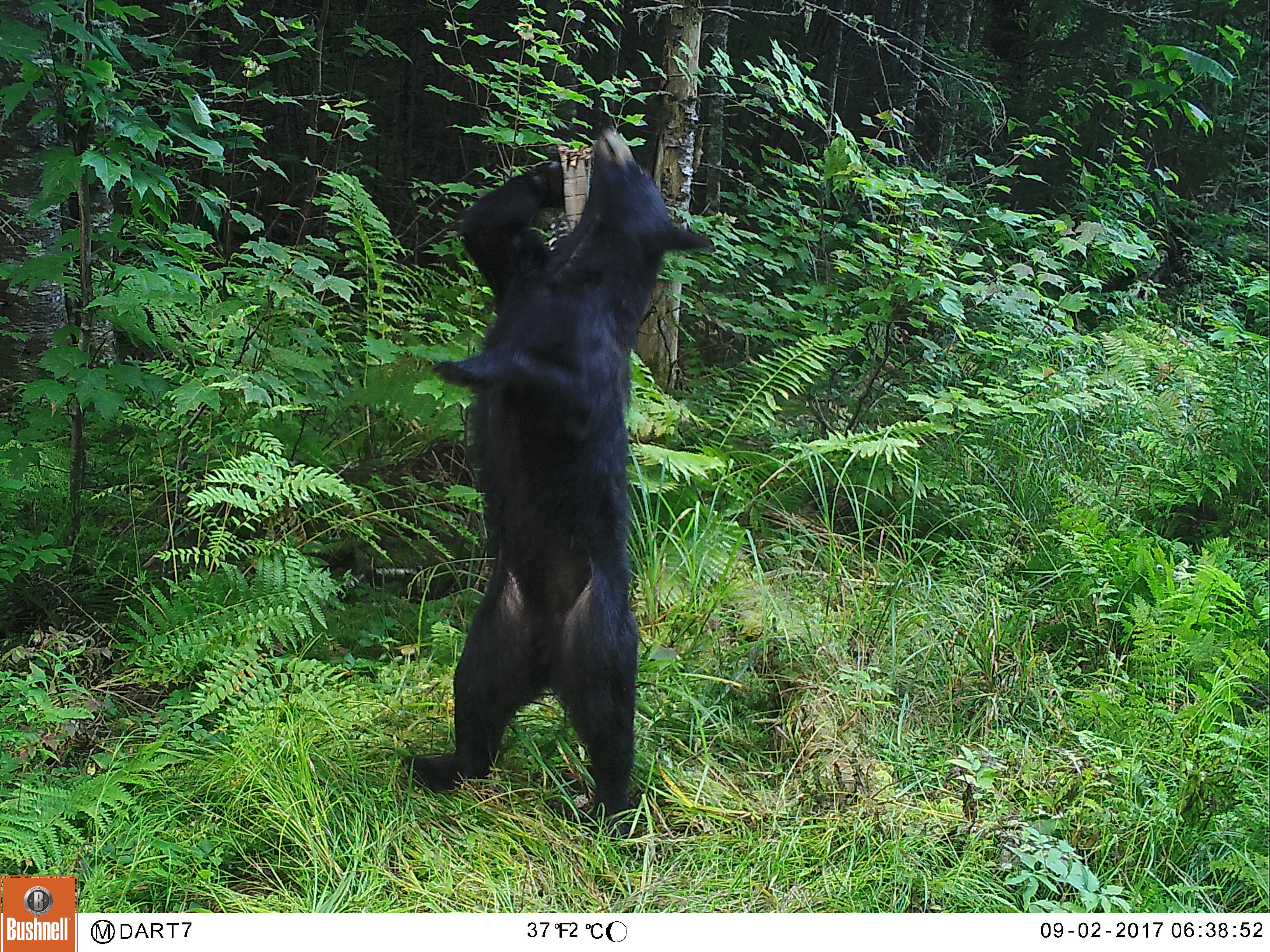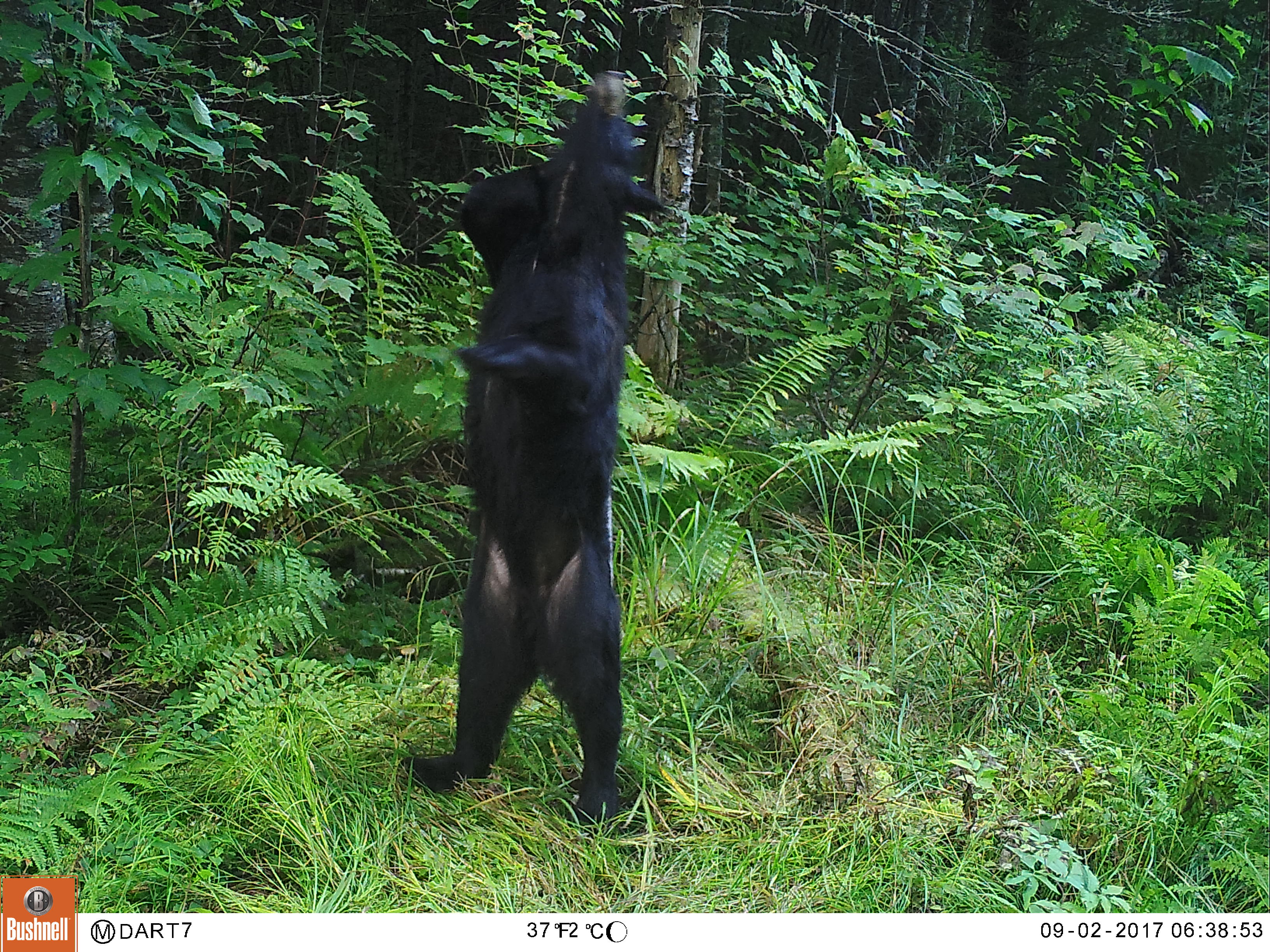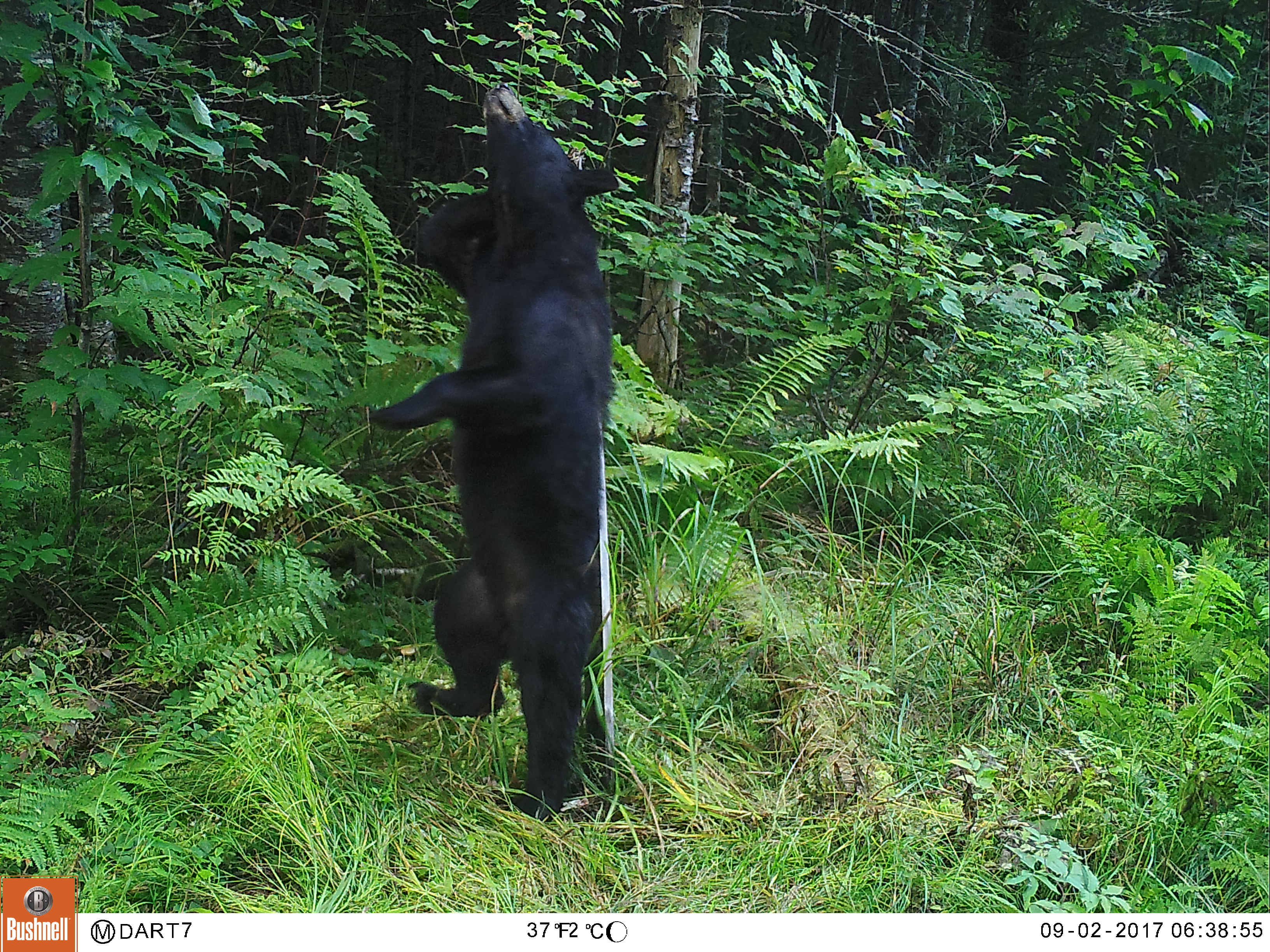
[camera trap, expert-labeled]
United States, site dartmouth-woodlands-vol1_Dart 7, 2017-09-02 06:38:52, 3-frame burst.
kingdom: Animalia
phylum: Chordata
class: Mammalia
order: Carnivora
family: Ursidae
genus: Ursus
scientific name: Ursus americanus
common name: black bear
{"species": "black bear (Ursus americanus)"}